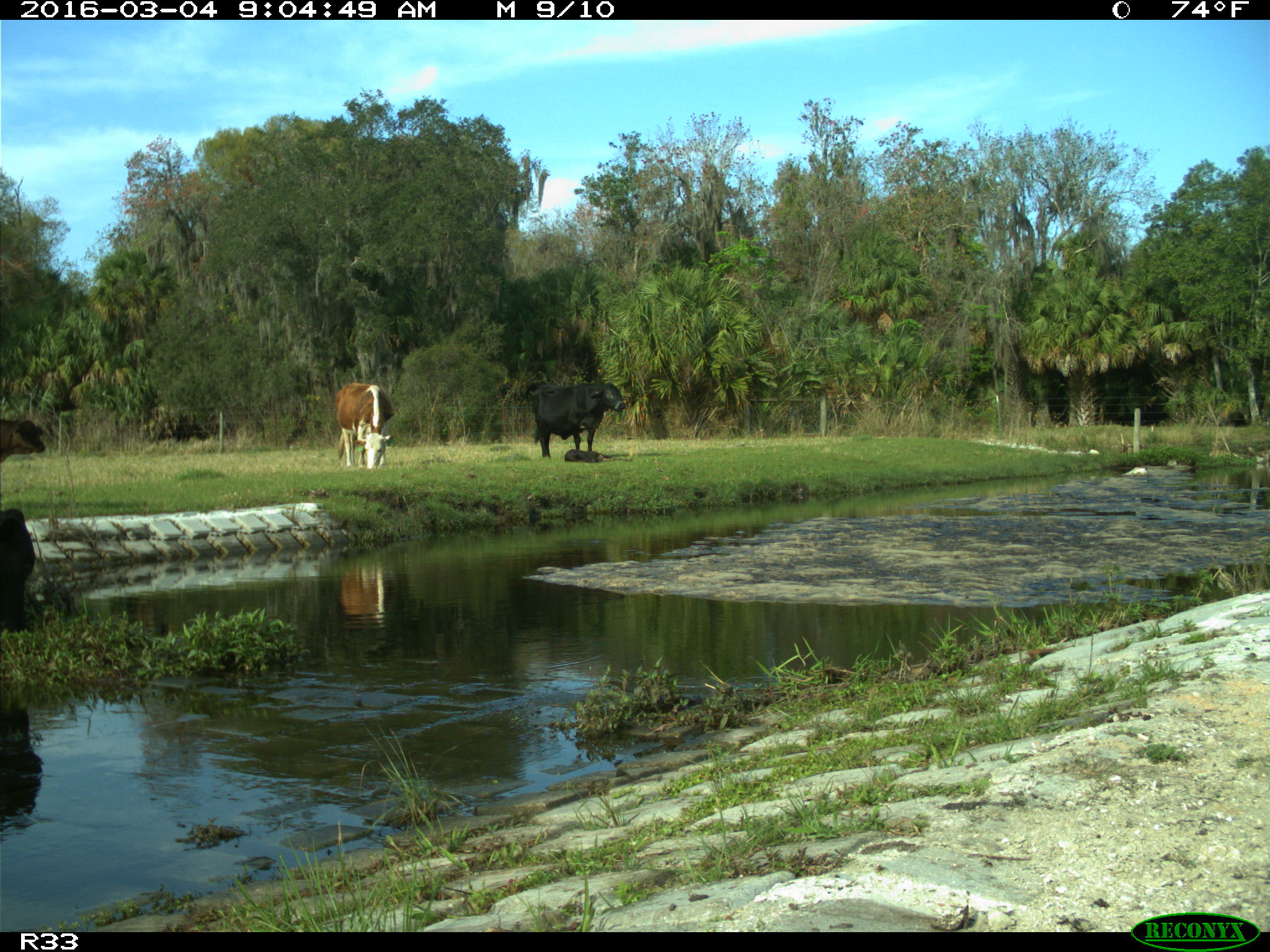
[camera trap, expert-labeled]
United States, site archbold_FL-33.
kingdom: Animalia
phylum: Chordata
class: Mammalia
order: Artiodactyla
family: Bovidae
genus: Bos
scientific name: Bos taurus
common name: domestic cow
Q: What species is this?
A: Bos taurus (domestic cow).